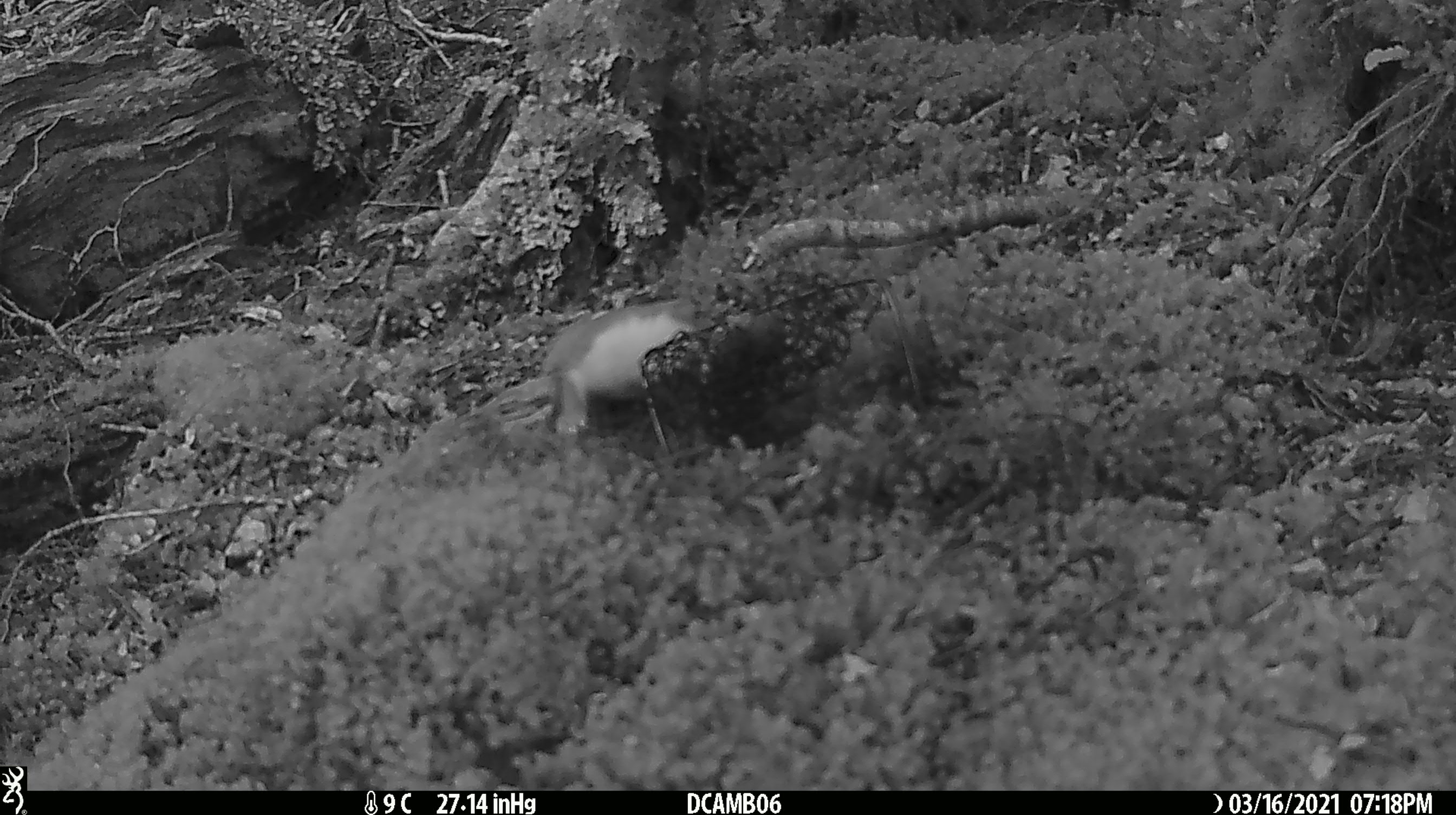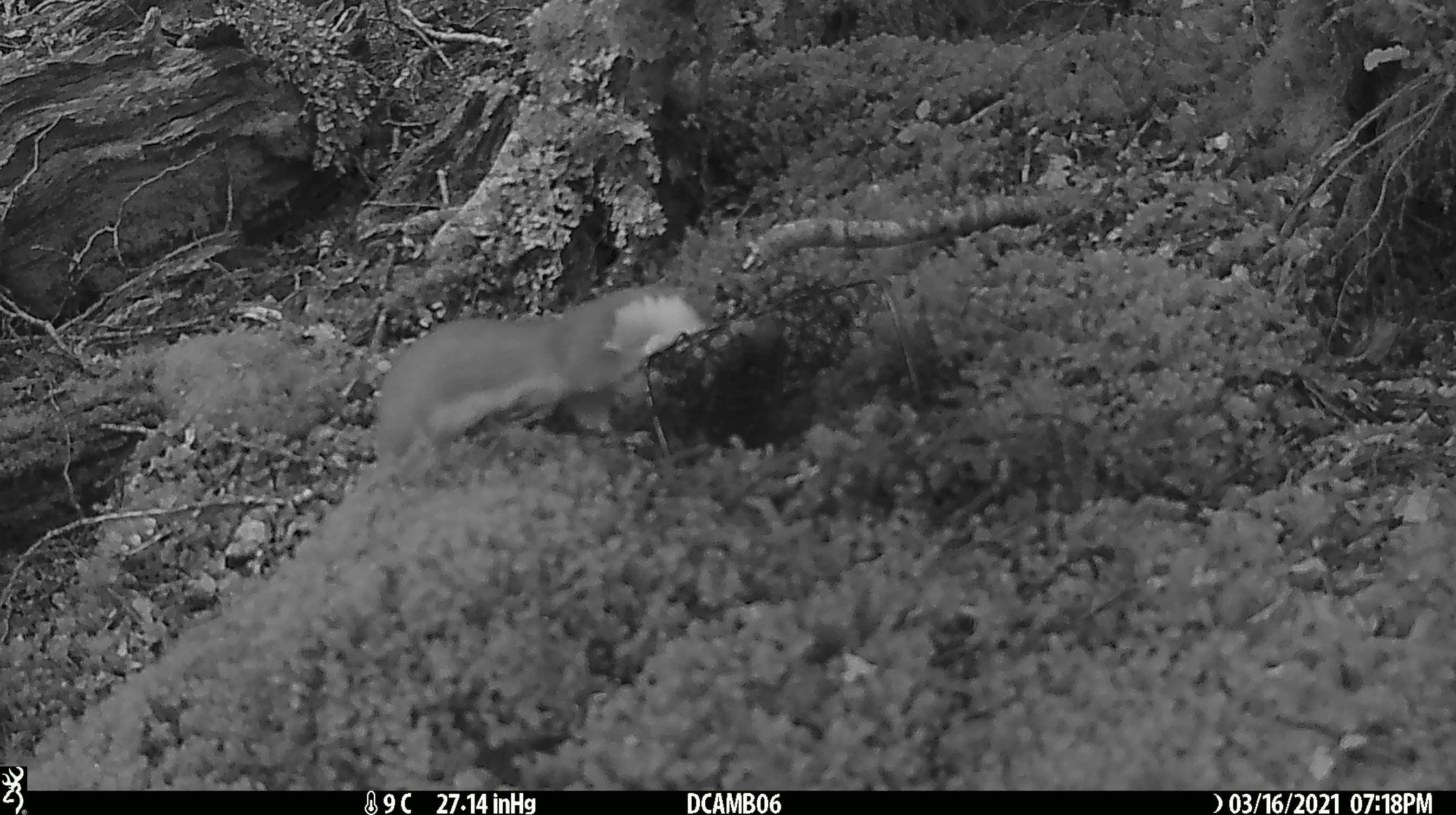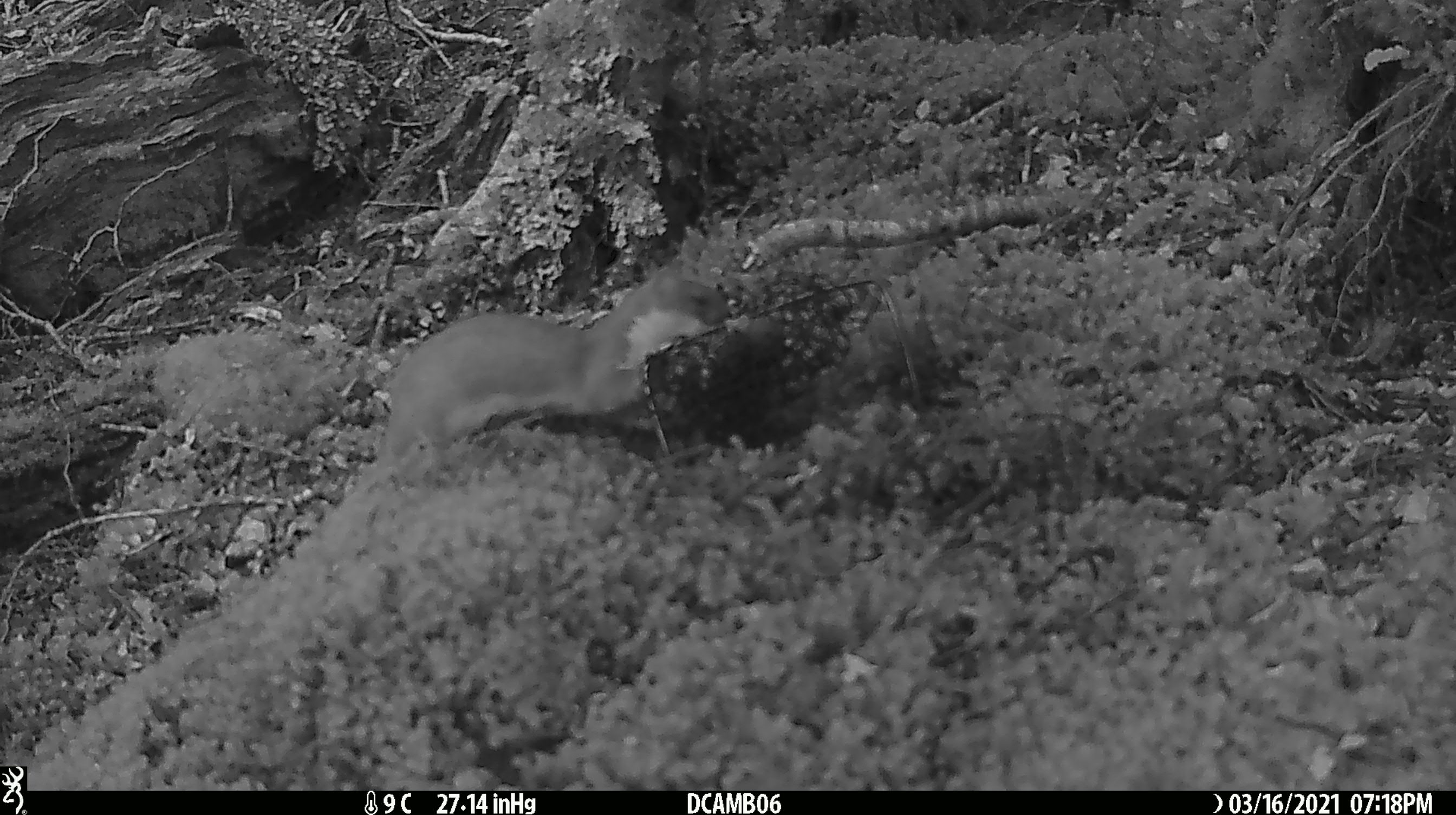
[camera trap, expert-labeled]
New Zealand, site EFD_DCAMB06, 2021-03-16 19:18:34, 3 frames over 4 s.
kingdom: Animalia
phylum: Chordata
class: Mammalia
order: Carnivora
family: Mustelidae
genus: Mustela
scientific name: Mustela erminea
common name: stoat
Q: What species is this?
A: Stoat (Mustela erminea).